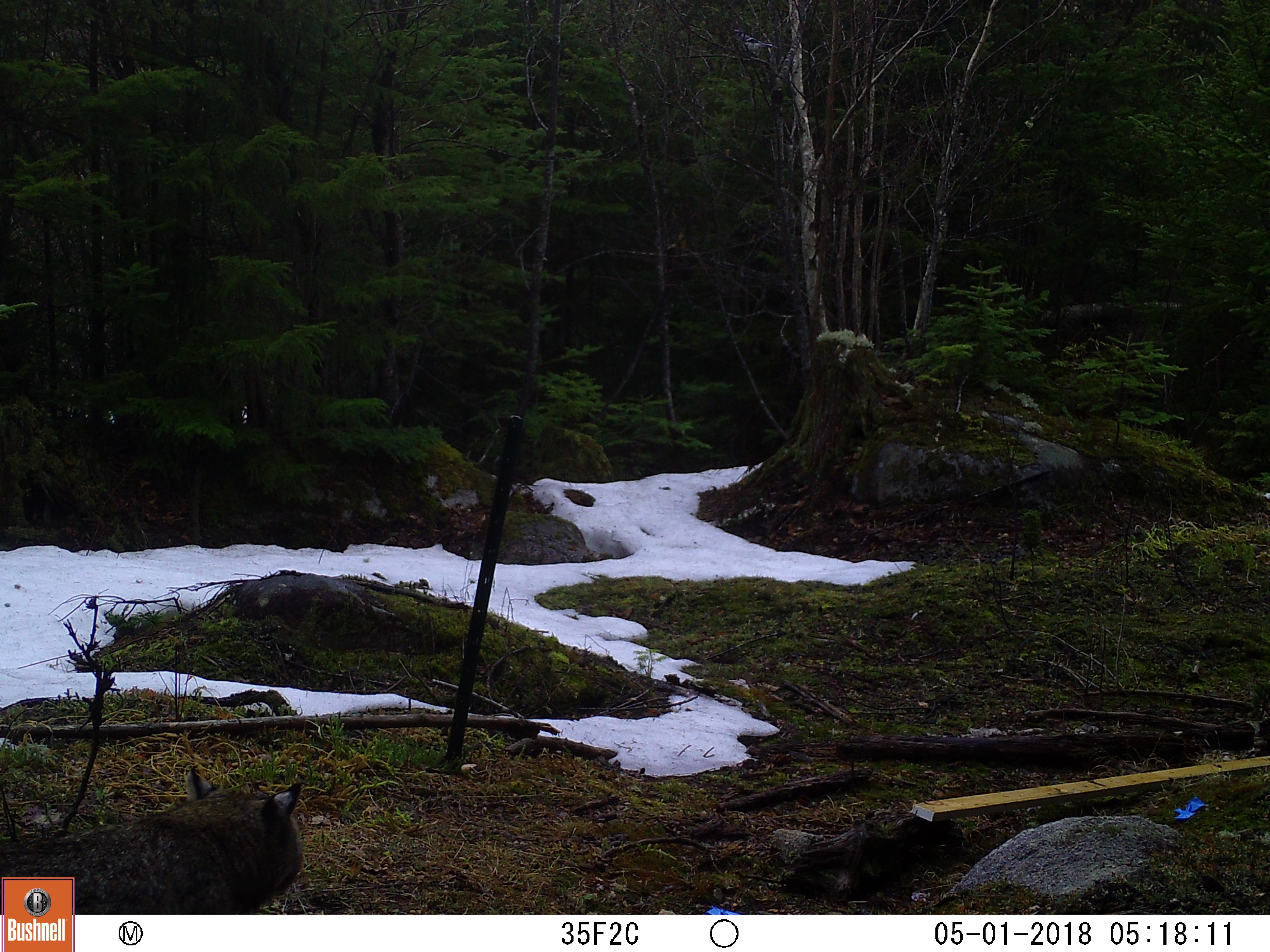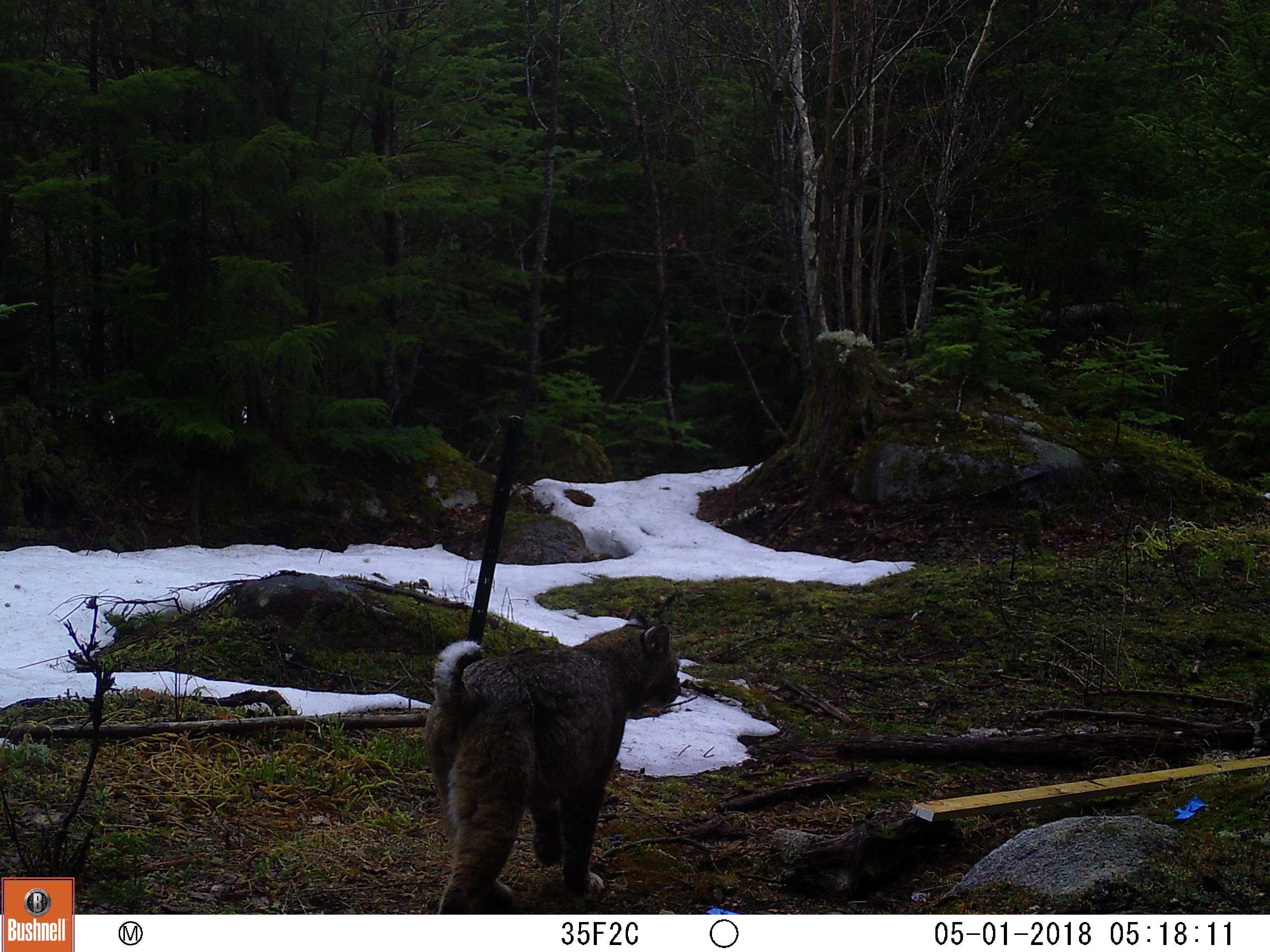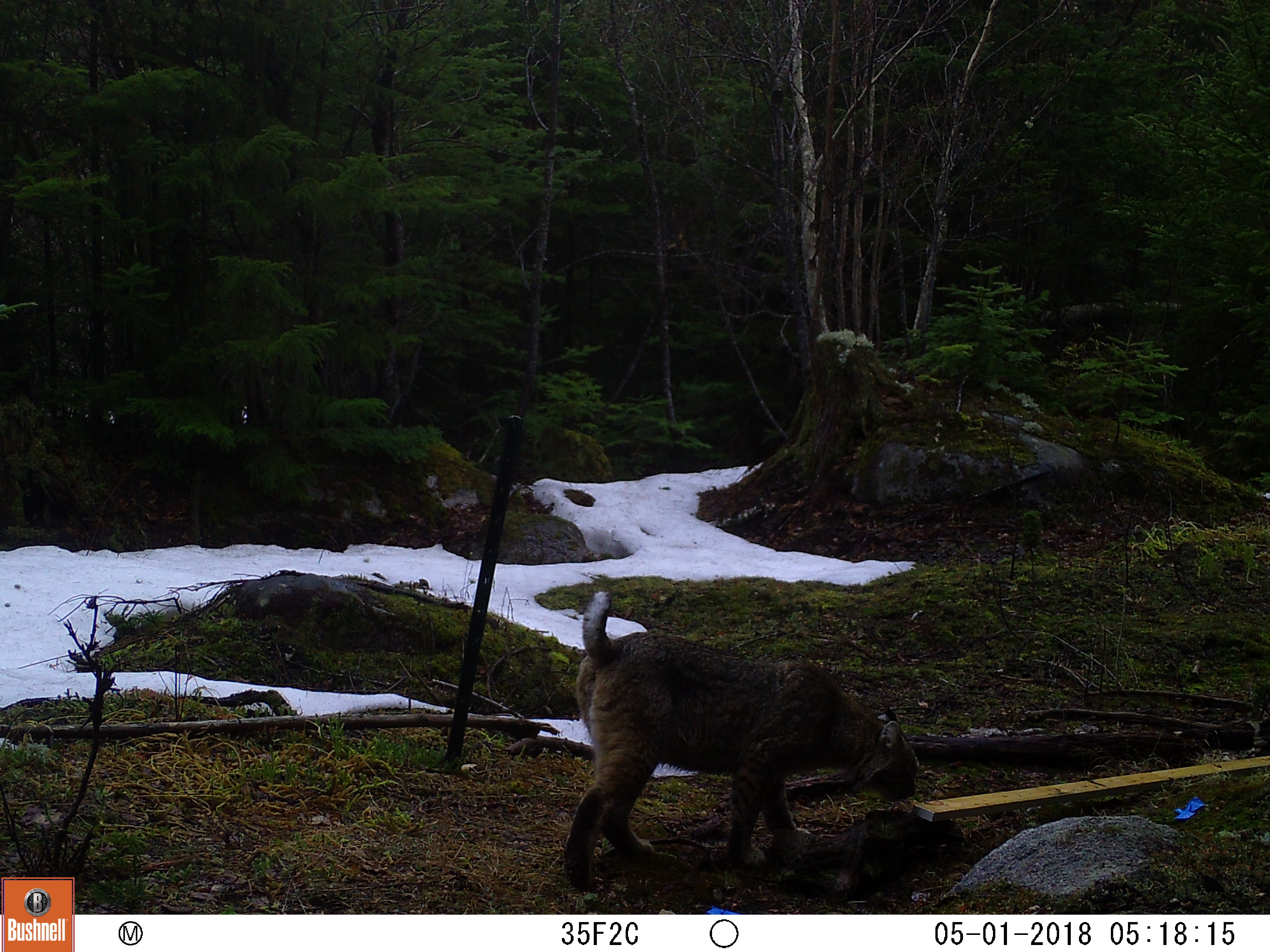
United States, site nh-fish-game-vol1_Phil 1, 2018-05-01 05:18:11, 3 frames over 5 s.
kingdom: Animalia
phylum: Chordata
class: Mammalia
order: Carnivora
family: Felidae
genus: Lynx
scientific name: Lynx rufus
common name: bobcat